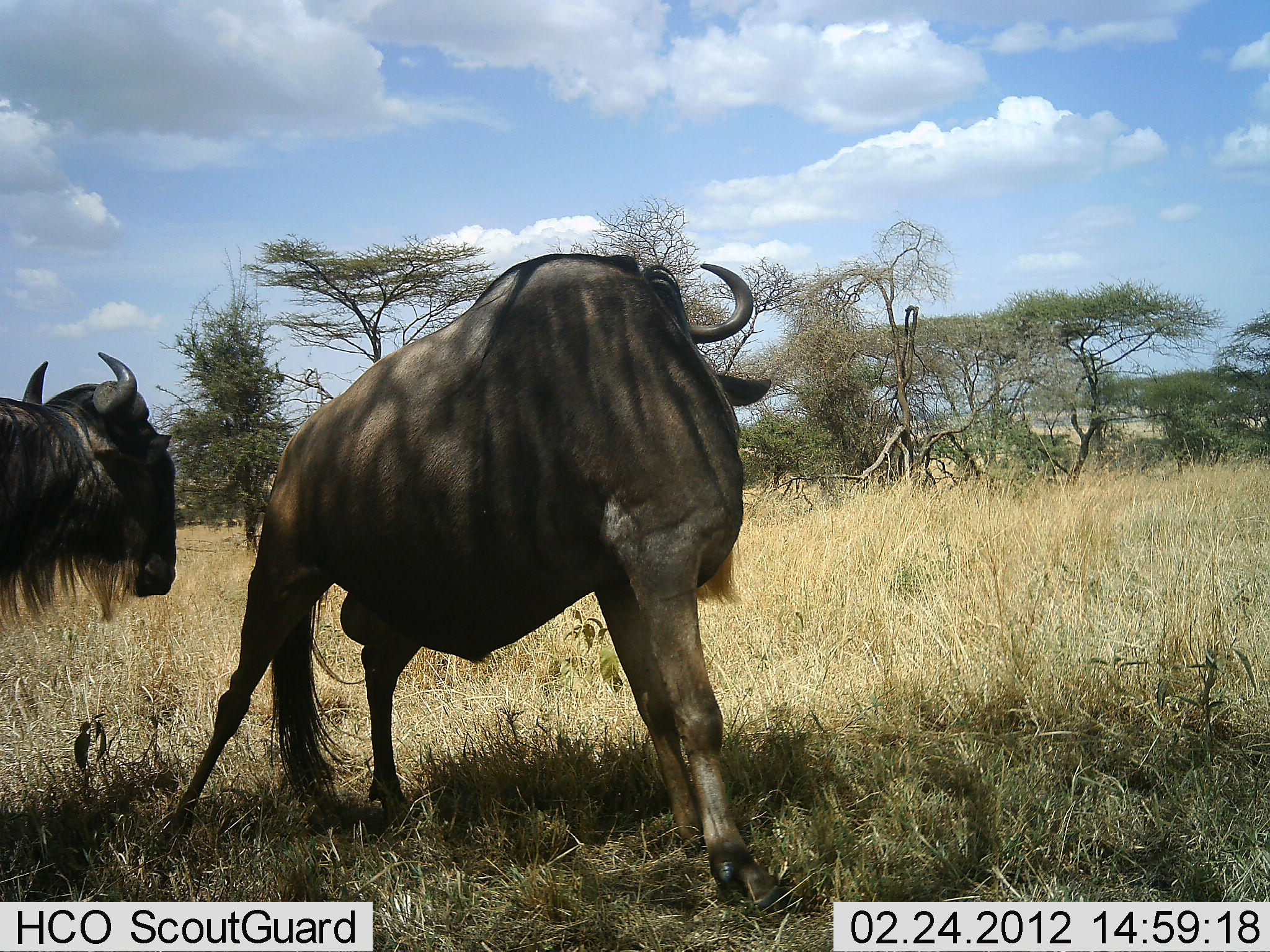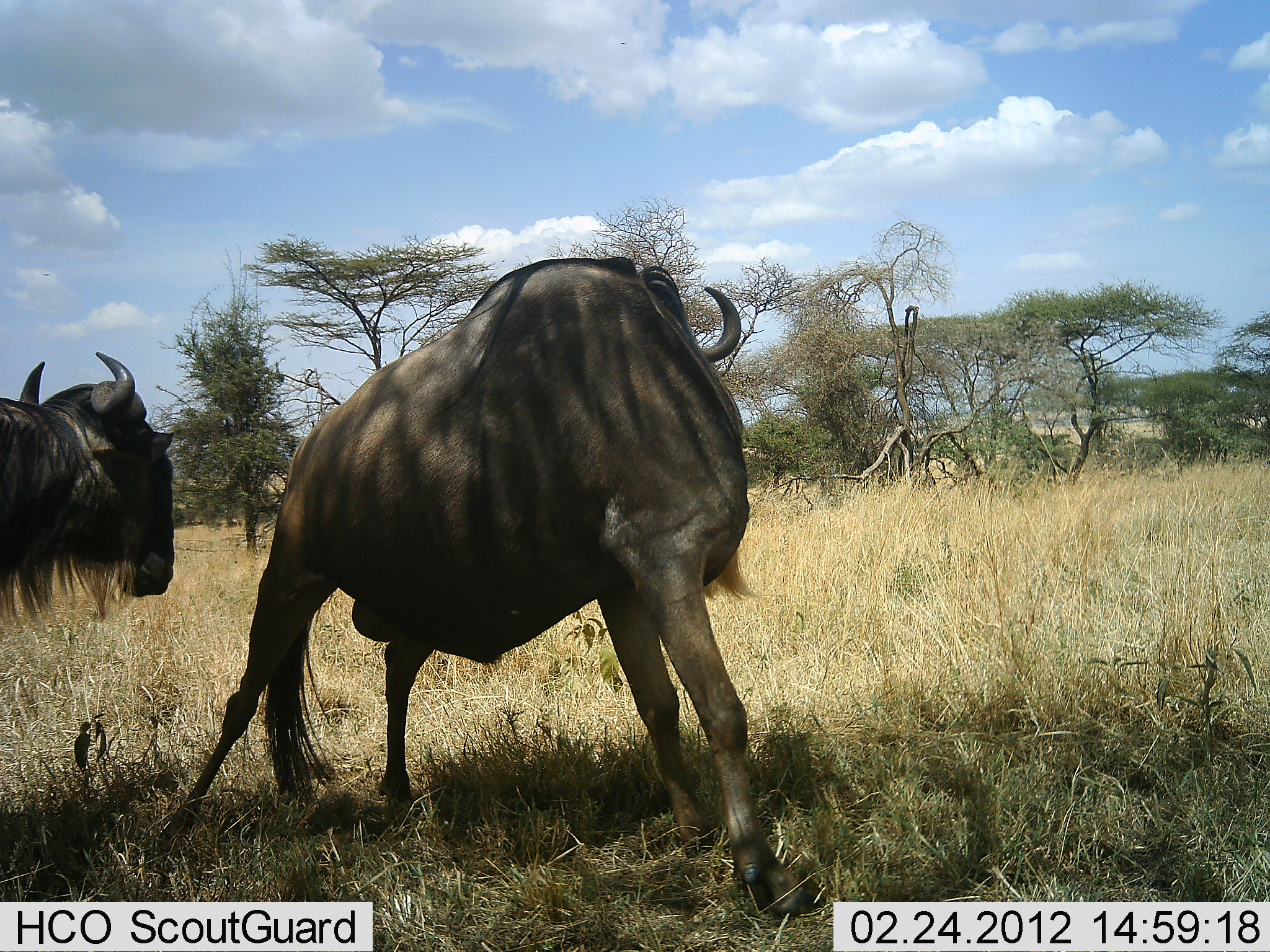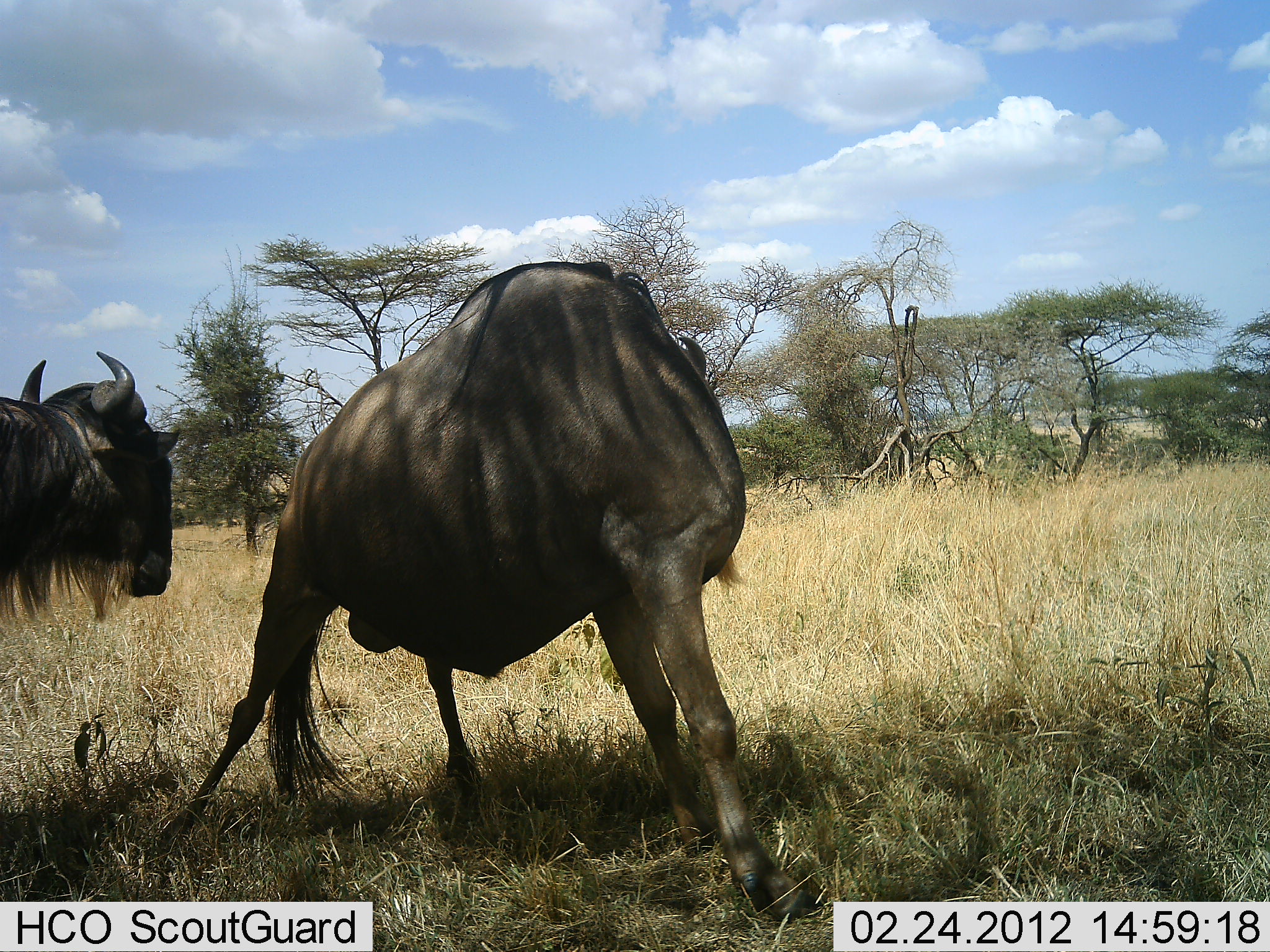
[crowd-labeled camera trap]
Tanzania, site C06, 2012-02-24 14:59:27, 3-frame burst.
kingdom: Animalia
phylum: Chordata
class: Mammalia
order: Artiodactyla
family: Bovidae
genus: Connochaetes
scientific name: Connochaetes taurinus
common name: blue wildebeest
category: wildebeest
Wildebeest (blue wildebeest) (Connochaetes taurinus), count 2. Behavior (volunteer vote fractions): standing 95%, resting 0%, moving 19%, interacting 5%. Young present (vote fraction): 0%. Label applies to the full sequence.